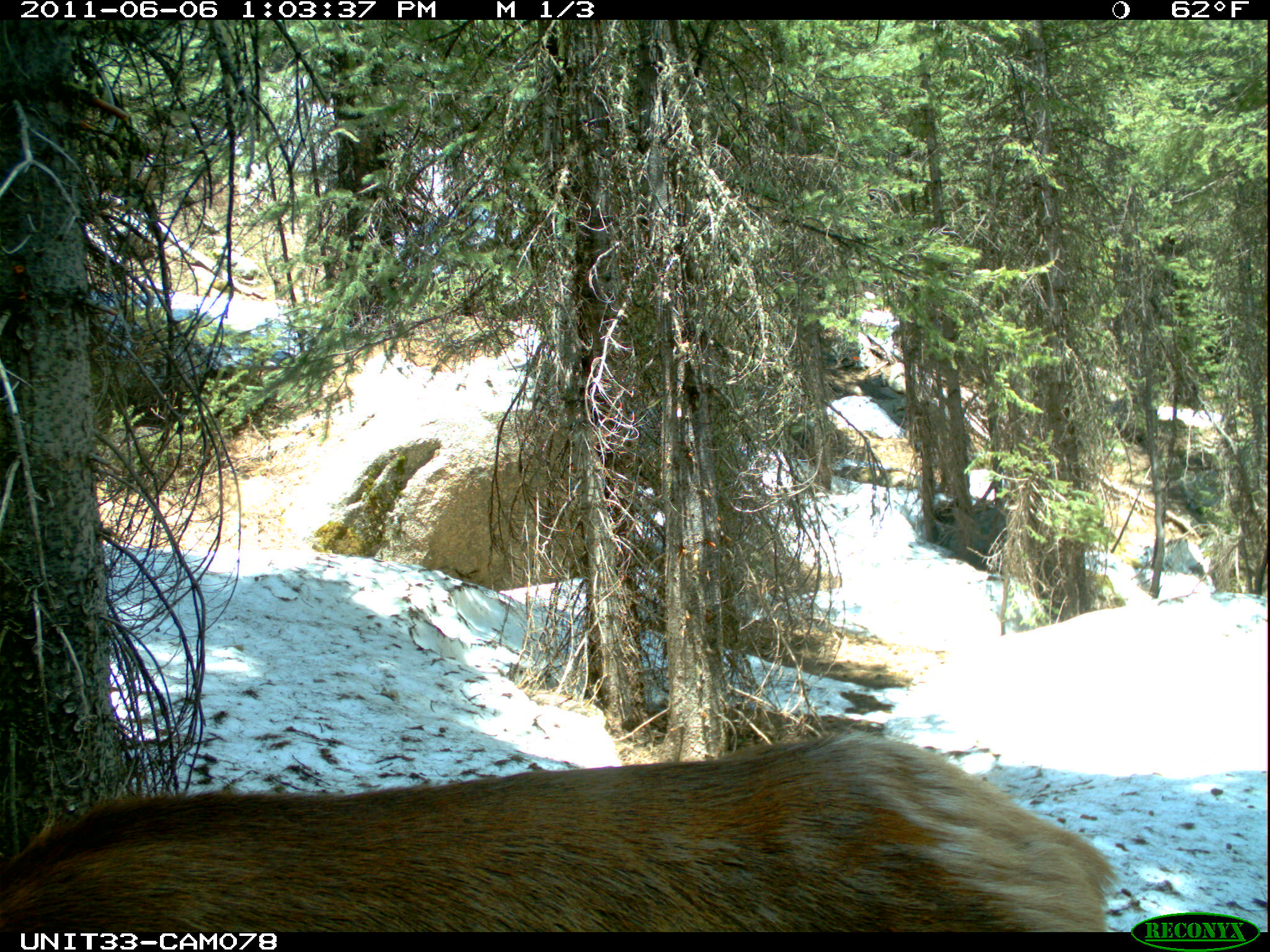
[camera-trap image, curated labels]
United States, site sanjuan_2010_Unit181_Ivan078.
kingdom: Animalia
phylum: Chordata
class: Mammalia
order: Artiodactyla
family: Cervidae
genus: Cervus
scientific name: Cervus elaphus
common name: red deer